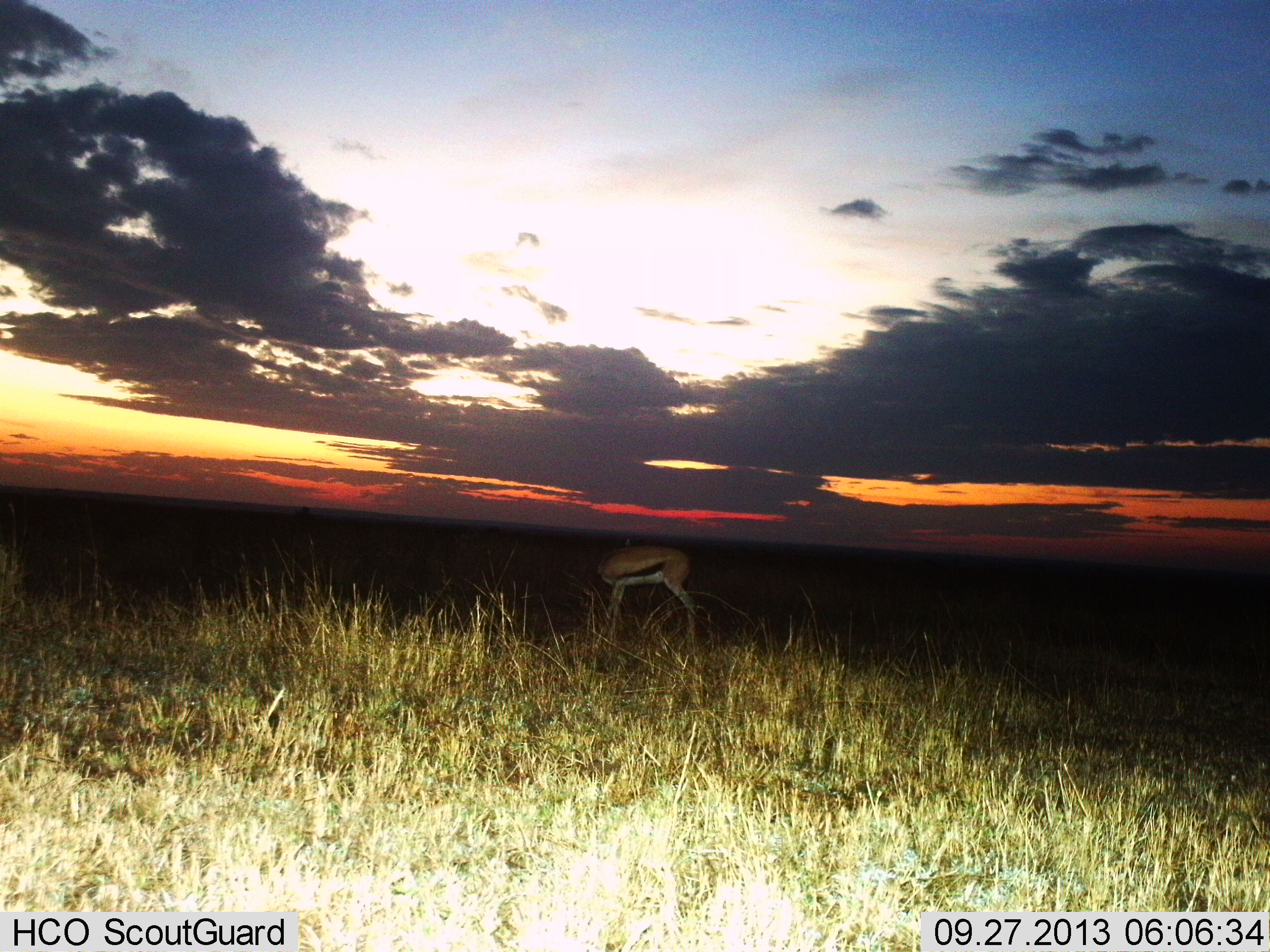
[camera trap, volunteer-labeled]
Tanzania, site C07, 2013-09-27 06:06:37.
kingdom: Animalia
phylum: Chordata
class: Mammalia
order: Artiodactyla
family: Bovidae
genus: Eudorcas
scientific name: Eudorcas thomsonii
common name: thomson's gazelle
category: gazellethomsons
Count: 1.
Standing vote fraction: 79%.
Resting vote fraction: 0%.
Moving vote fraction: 0%.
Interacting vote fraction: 0%.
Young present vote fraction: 0%.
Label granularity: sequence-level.